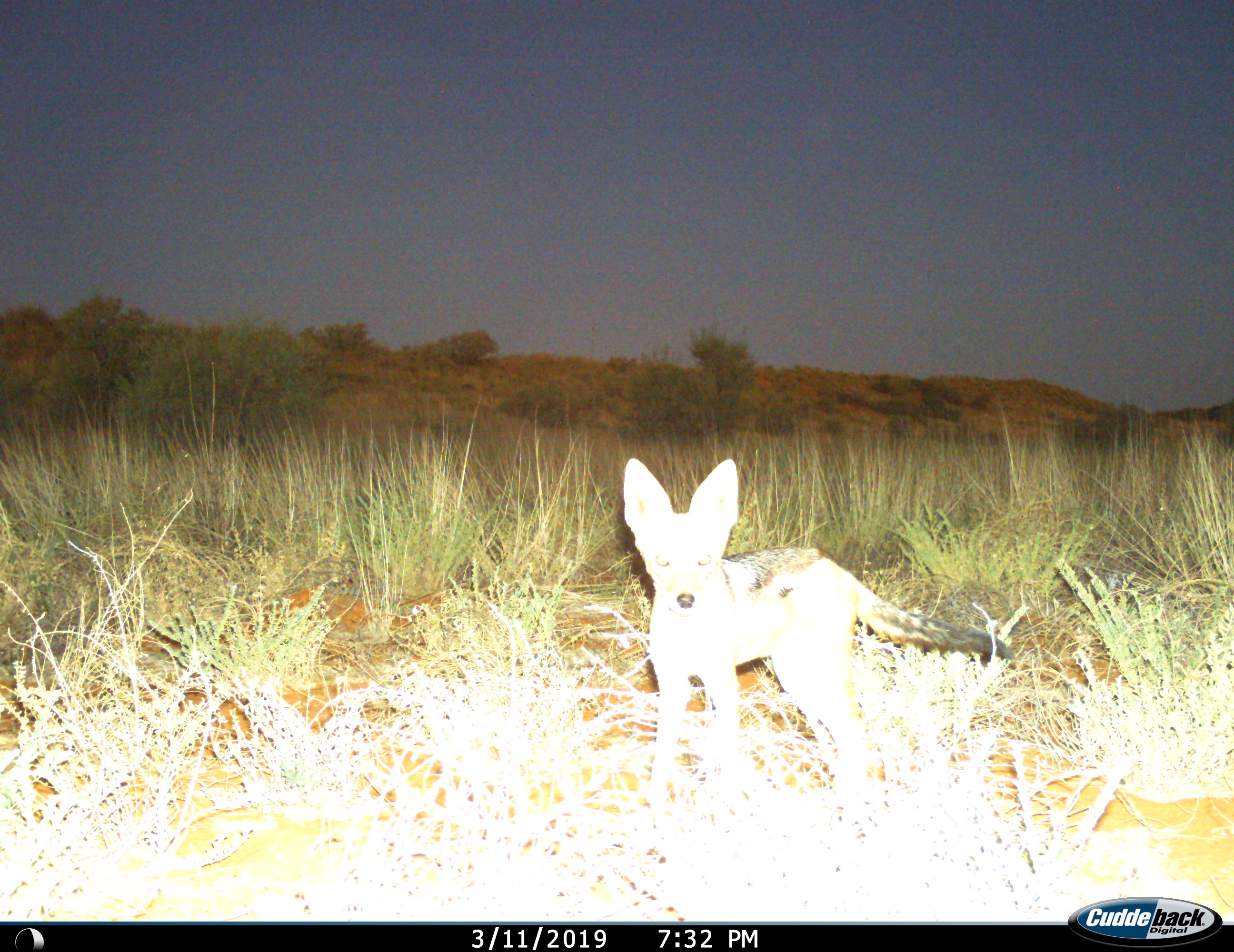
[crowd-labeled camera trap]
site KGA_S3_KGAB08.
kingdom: Animalia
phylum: Chordata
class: Mammalia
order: Carnivora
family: Canidae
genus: Lupulella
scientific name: Lupulella mesomelas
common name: black-backed jackal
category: jackalblackbacked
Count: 1.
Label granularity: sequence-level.